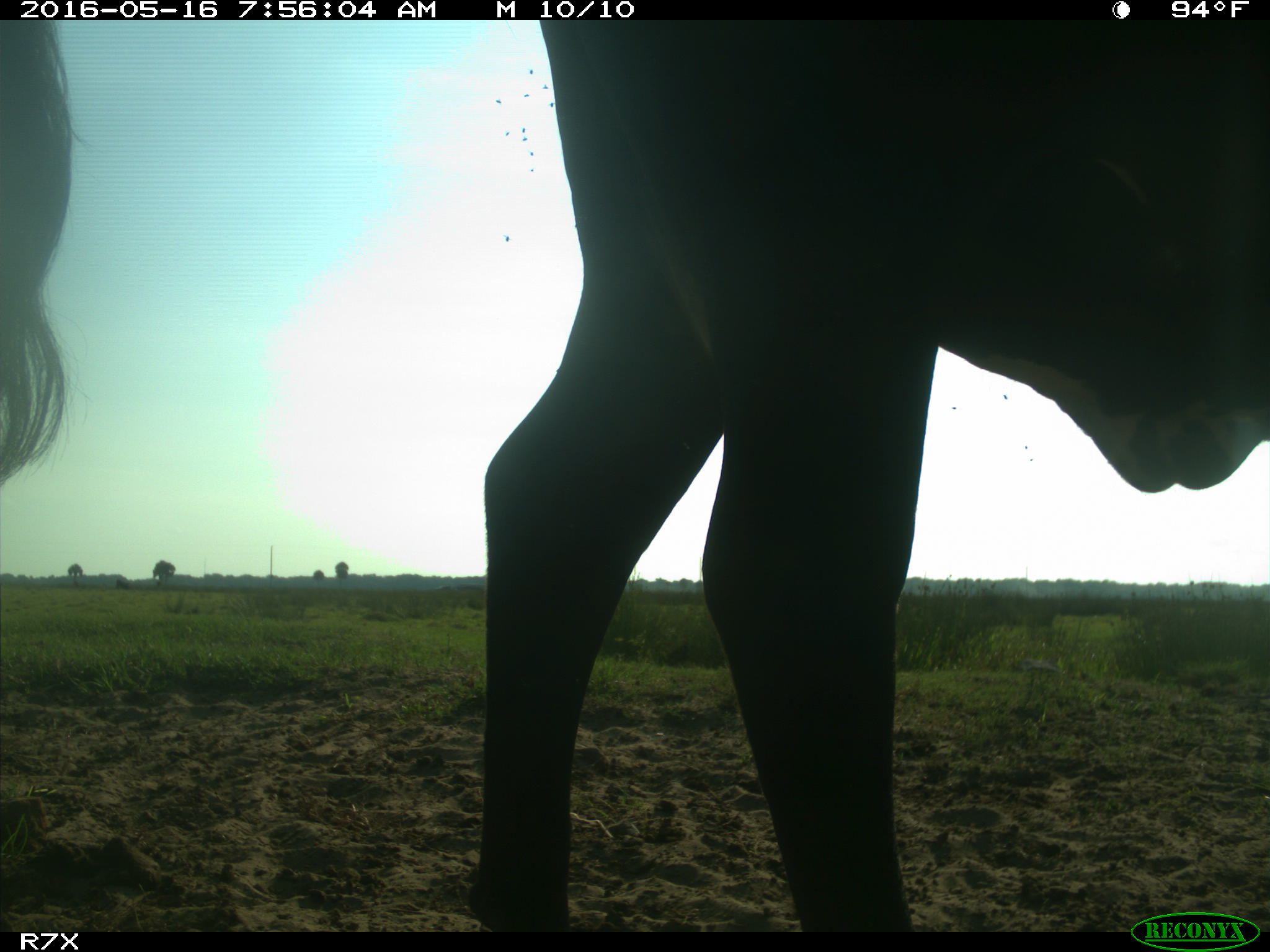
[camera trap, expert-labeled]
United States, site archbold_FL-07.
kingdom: Animalia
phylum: Chordata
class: Mammalia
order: Artiodactyla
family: Bovidae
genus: Bos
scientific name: Bos taurus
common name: domestic cow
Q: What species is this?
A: Bos taurus (domestic cow).